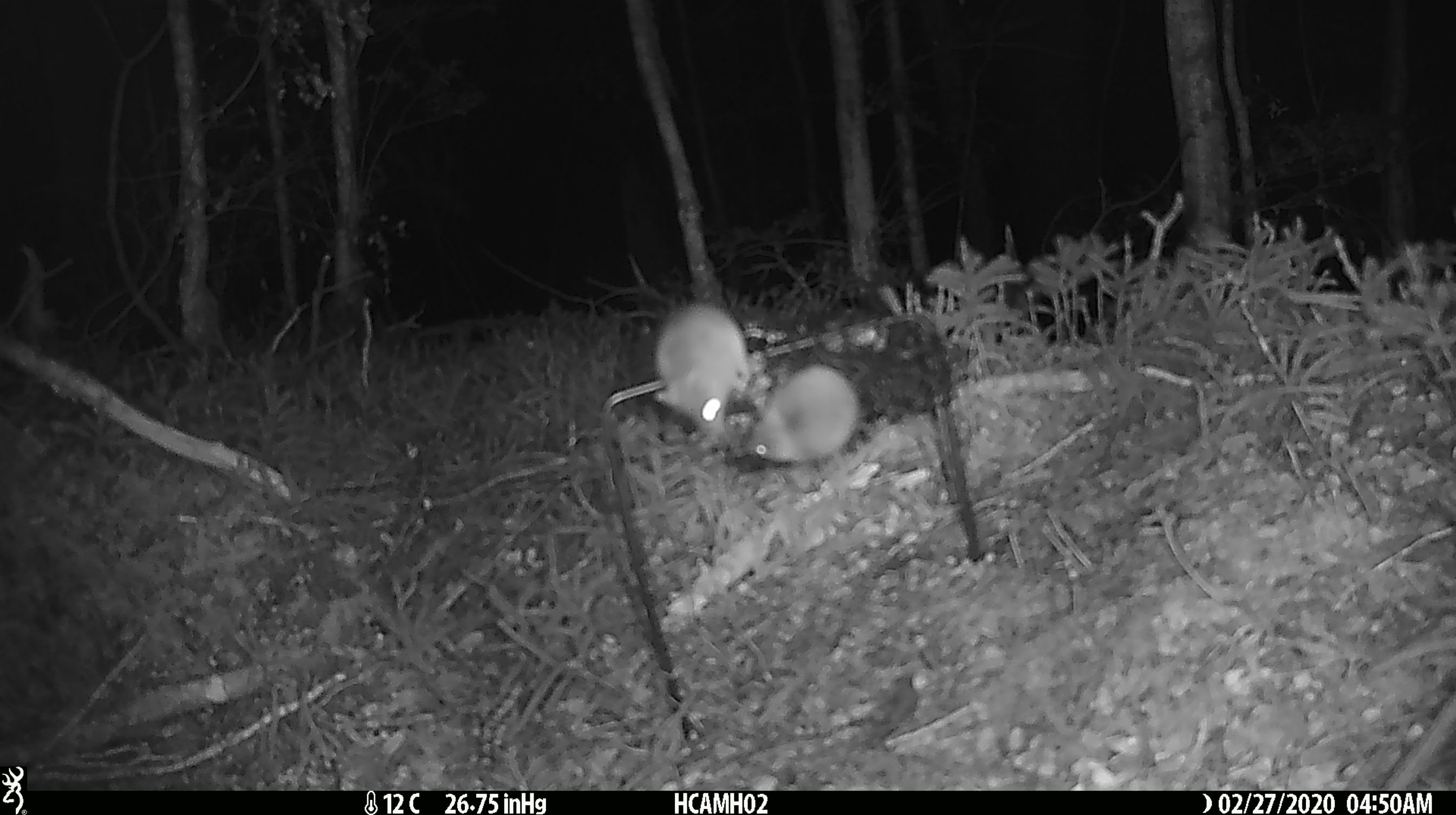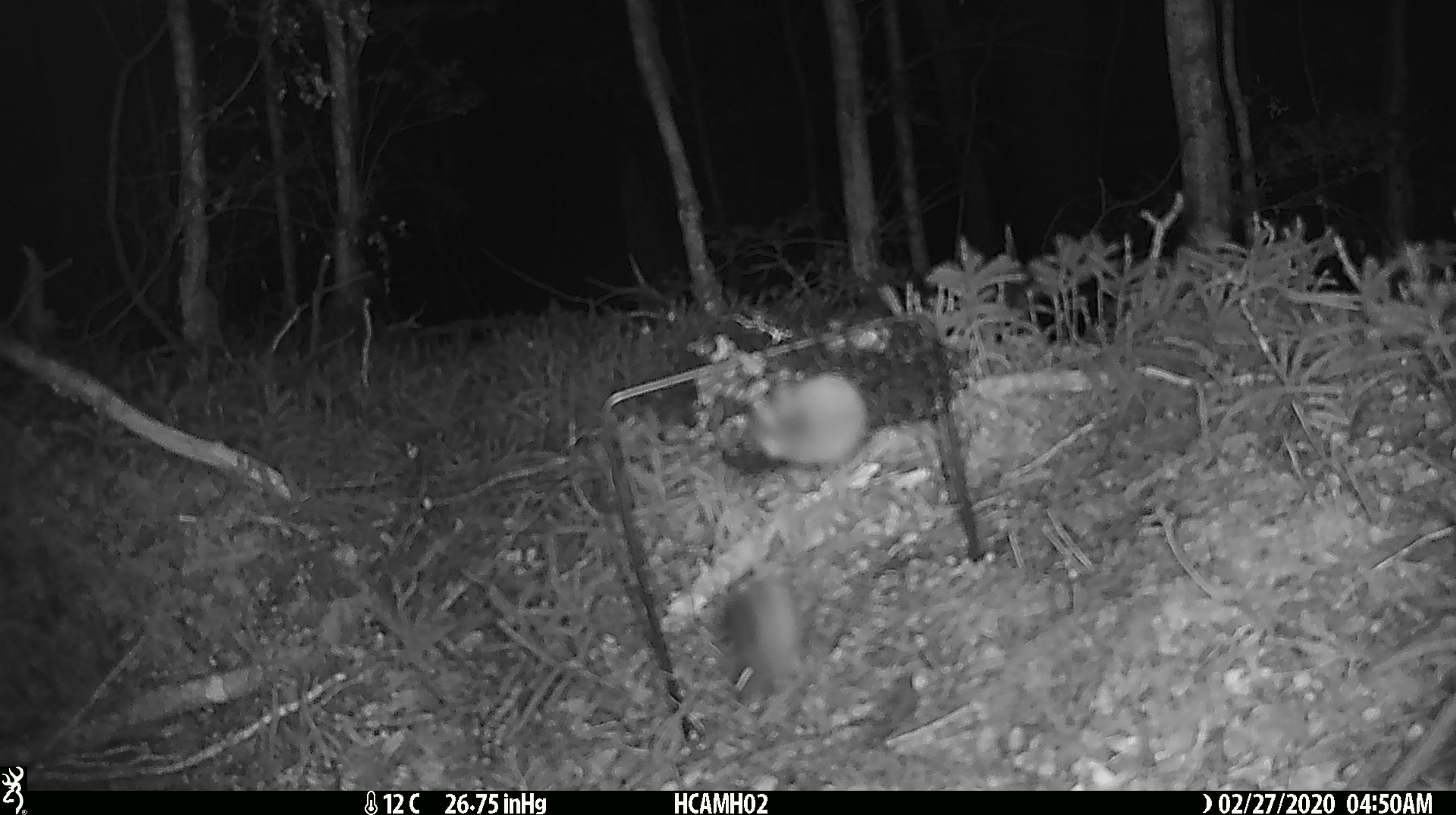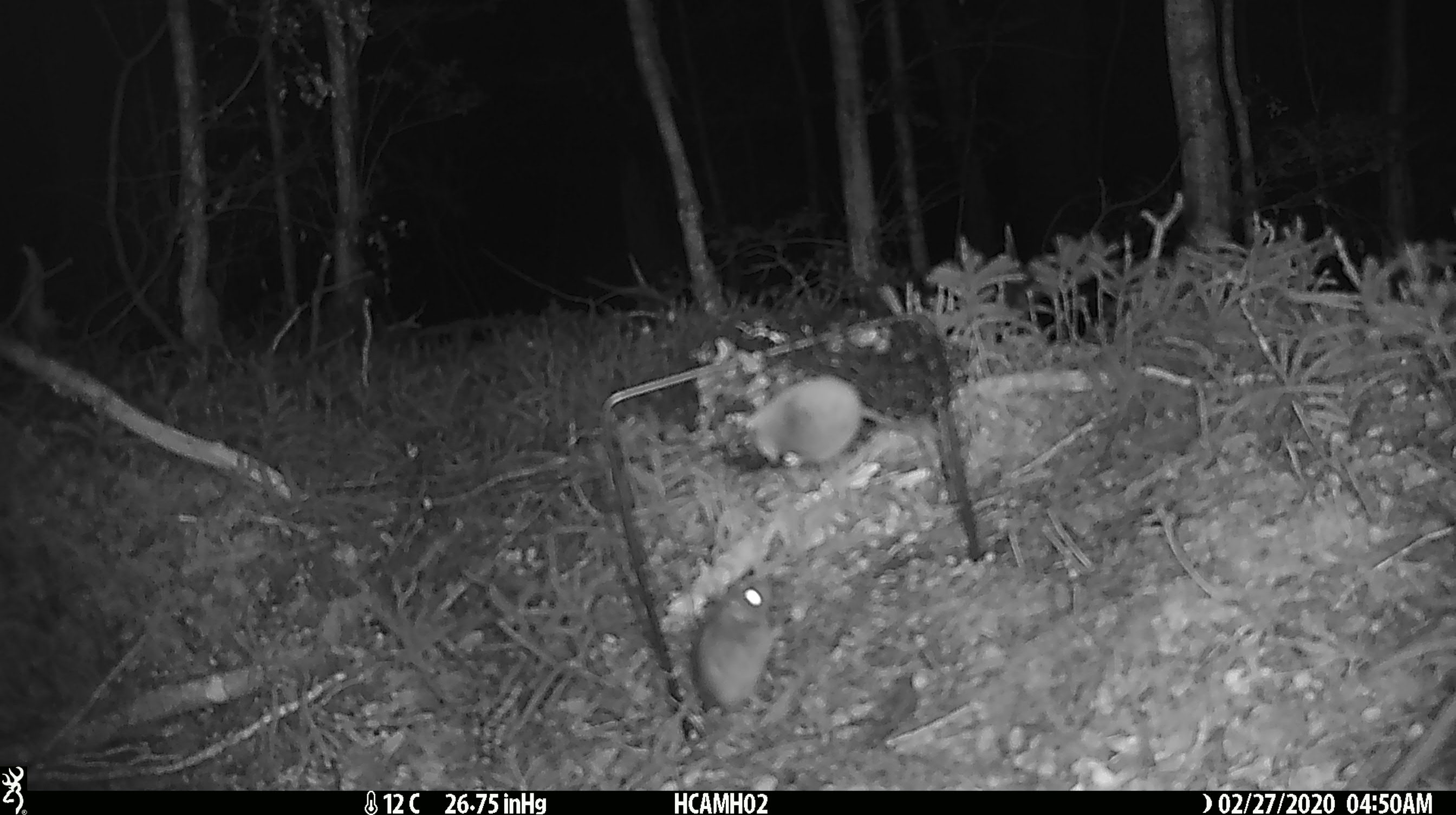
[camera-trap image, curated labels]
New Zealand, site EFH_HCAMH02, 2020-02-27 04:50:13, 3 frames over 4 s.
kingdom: Animalia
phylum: Chordata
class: Mammalia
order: Rodentia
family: Muridae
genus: Mus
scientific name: Mus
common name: mouse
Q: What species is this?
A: Mouse (Mus).